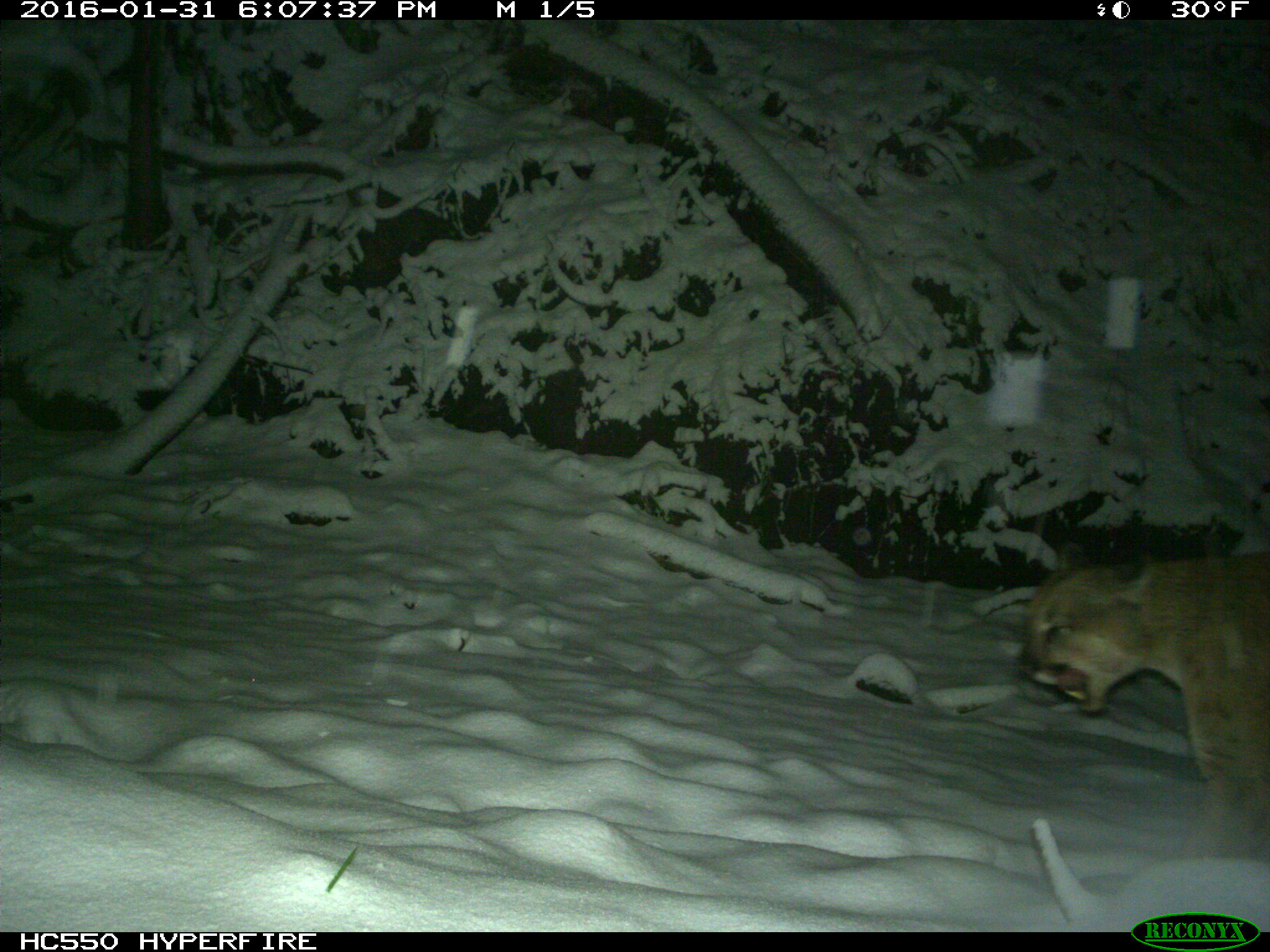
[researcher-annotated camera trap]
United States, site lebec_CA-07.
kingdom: Animalia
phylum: Chordata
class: Mammalia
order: Carnivora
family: Felidae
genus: Puma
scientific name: Puma concolor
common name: mountain lion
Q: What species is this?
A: Puma concolor (mountain lion).